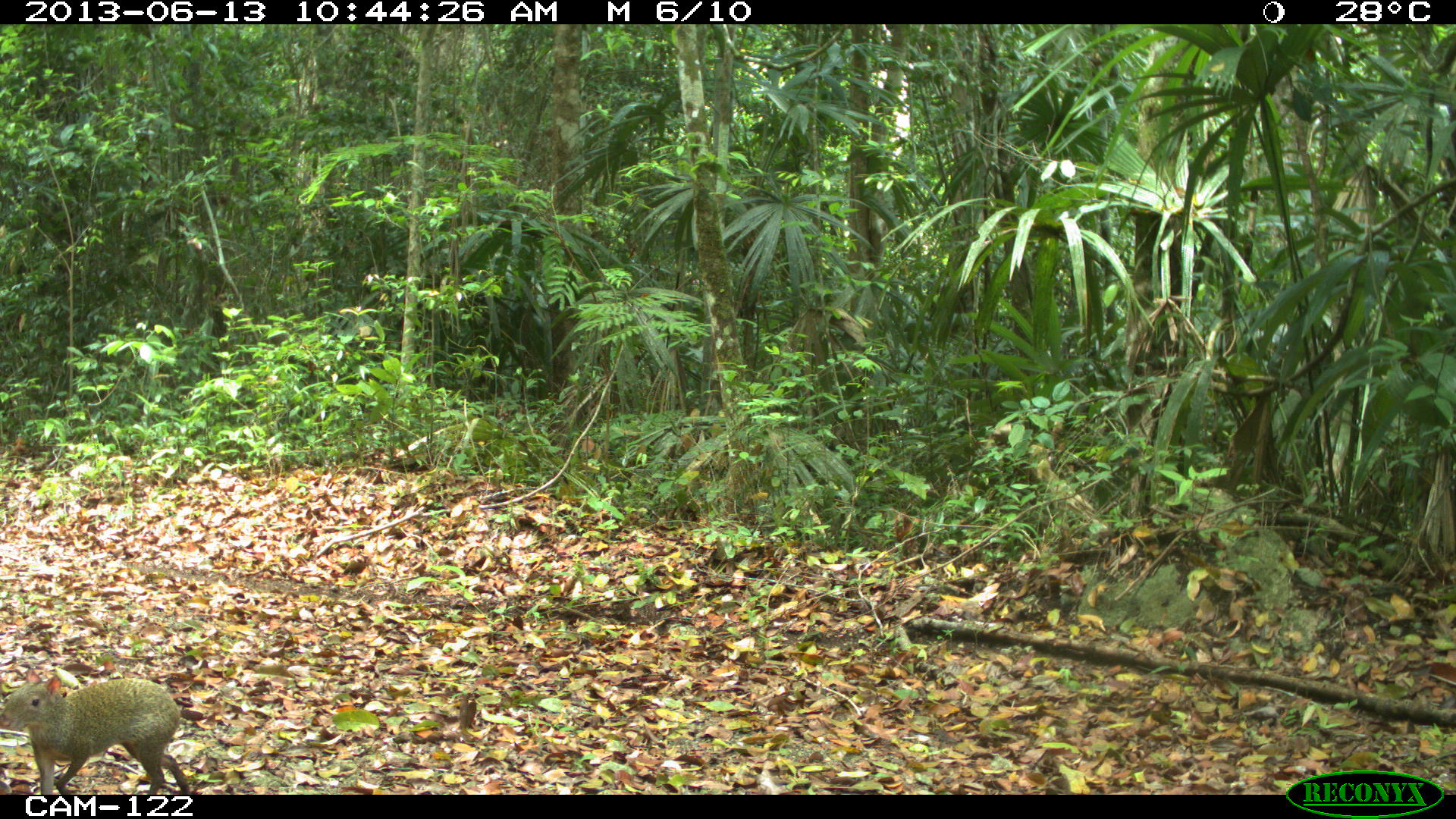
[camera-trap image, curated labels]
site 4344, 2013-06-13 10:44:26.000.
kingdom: Animalia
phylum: Chordata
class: Mammalia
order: Rodentia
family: Dasyproctidae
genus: Dasyprocta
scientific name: Dasyprocta punctata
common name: central american agouti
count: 2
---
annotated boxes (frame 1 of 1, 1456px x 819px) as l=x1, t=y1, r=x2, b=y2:
dasyprocta punctata: l=0, t=666, r=190, b=793; l=458, t=692, r=481, b=733; l=767, t=696, r=798, b=718; l=341, t=556, r=366, b=577